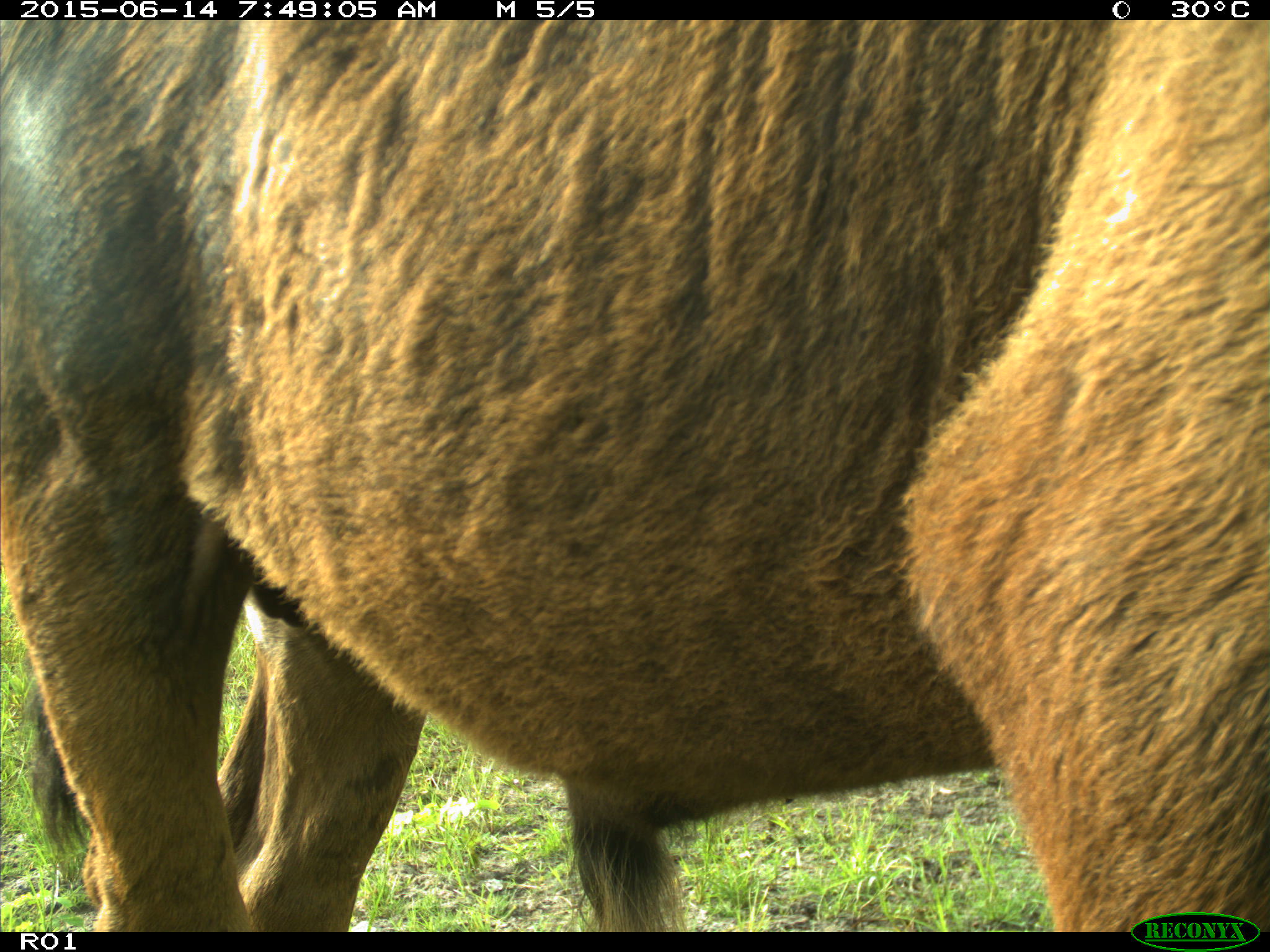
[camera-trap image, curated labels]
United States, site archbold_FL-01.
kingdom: Animalia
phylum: Chordata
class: Mammalia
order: Artiodactyla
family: Bovidae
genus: Bos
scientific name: Bos taurus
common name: domestic cow